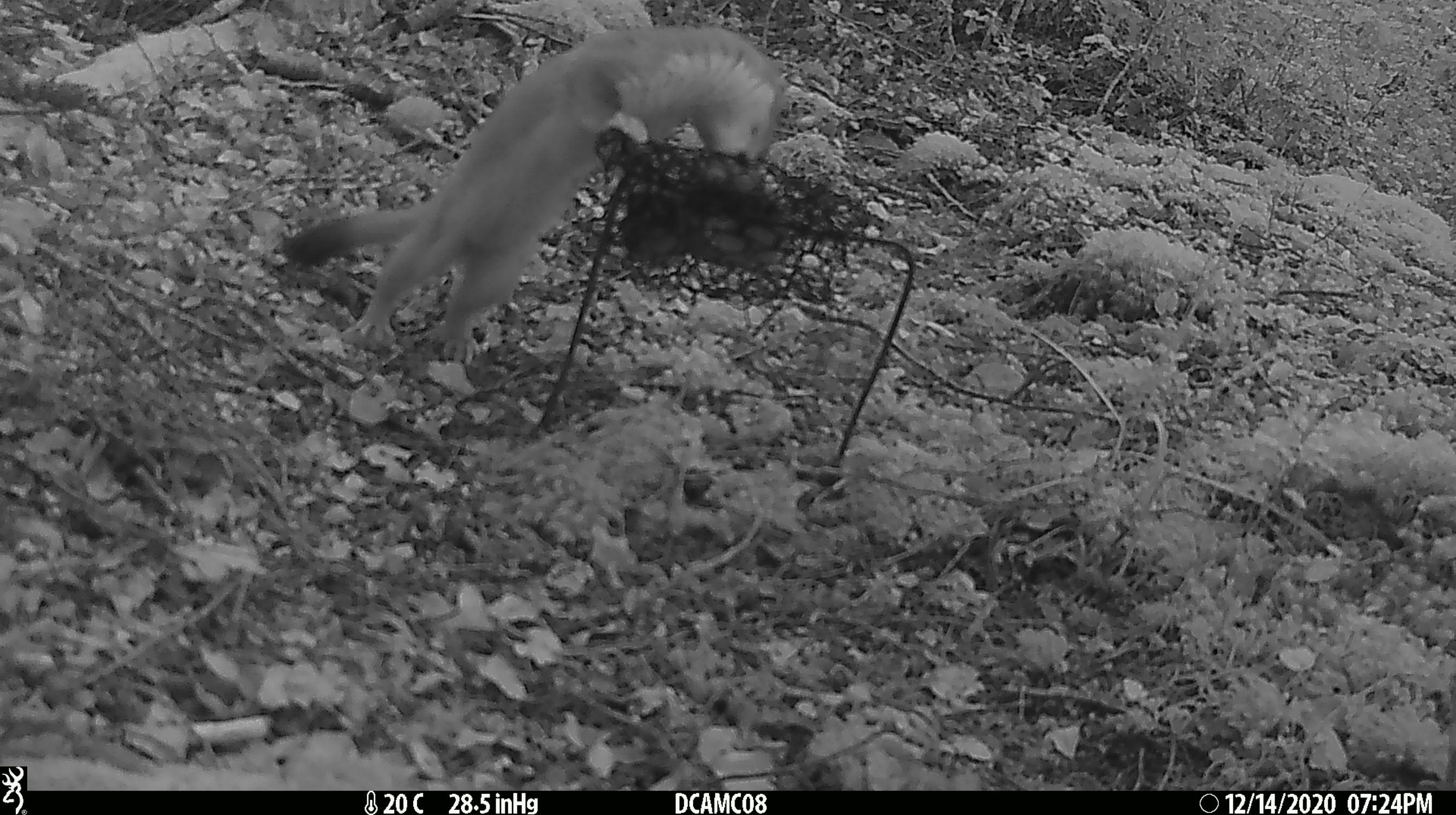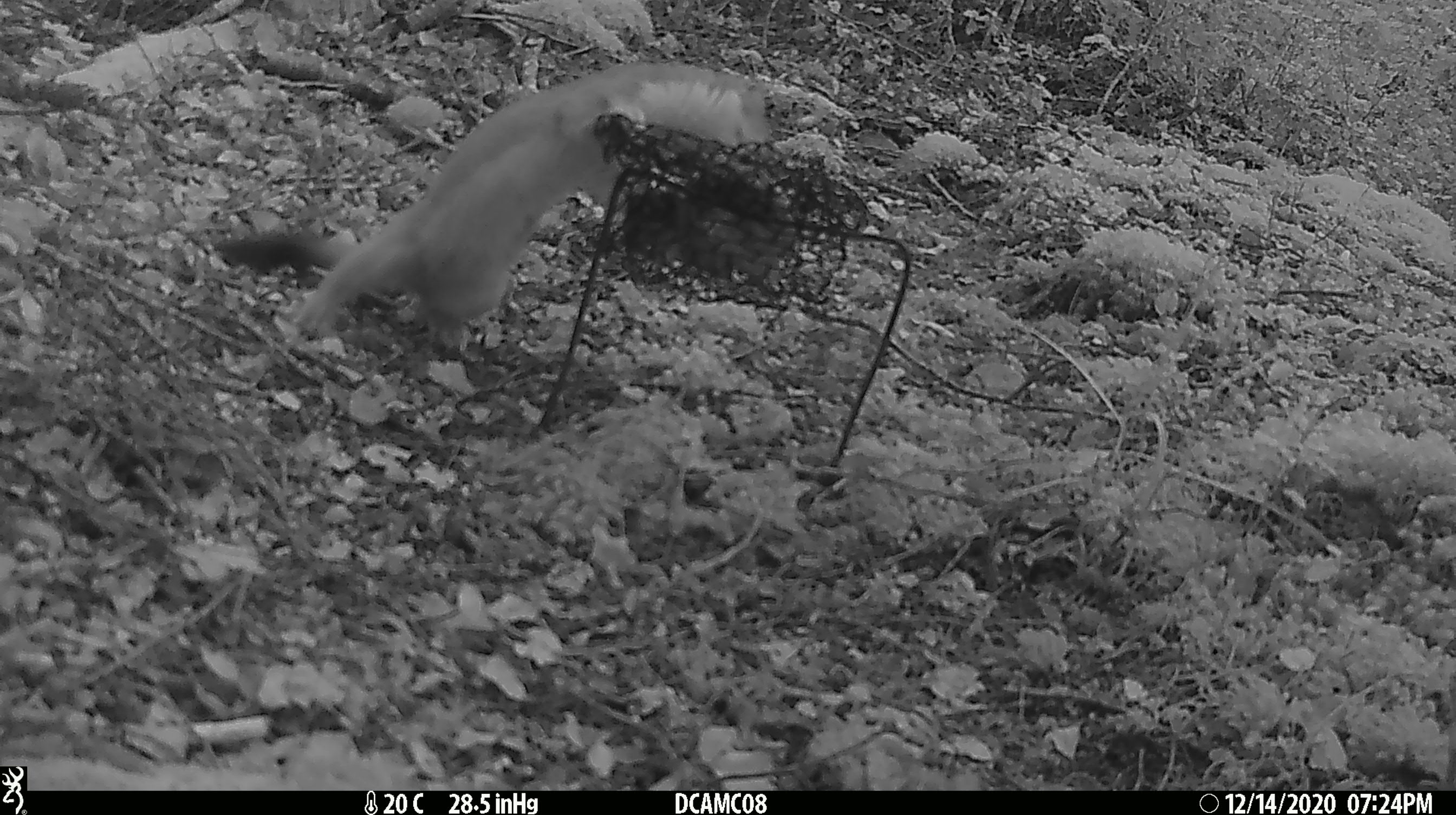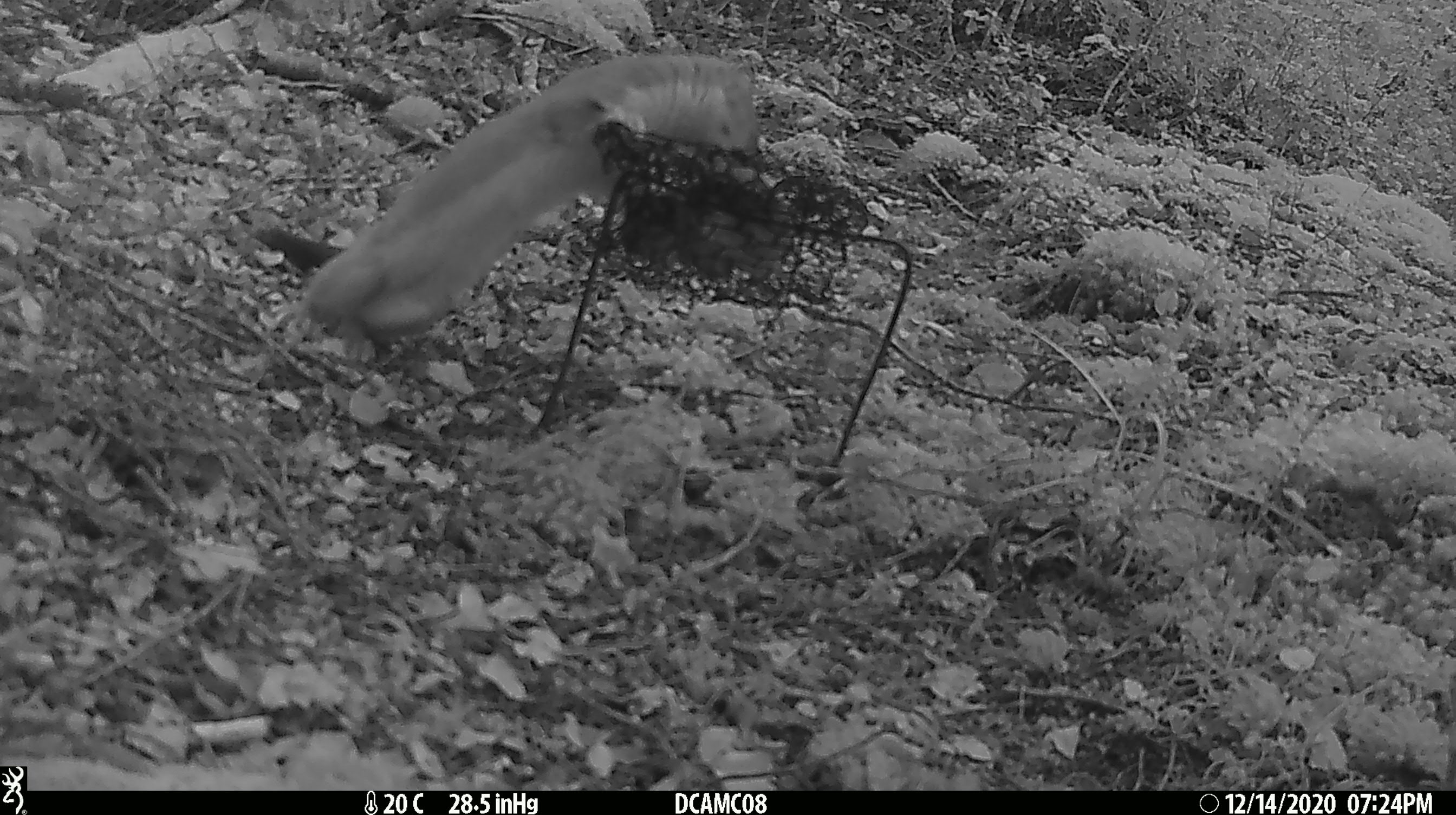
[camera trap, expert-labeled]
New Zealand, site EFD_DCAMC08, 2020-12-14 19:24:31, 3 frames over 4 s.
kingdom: Animalia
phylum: Chordata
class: Mammalia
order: Carnivora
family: Mustelidae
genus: Mustela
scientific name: Mustela erminea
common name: stoat